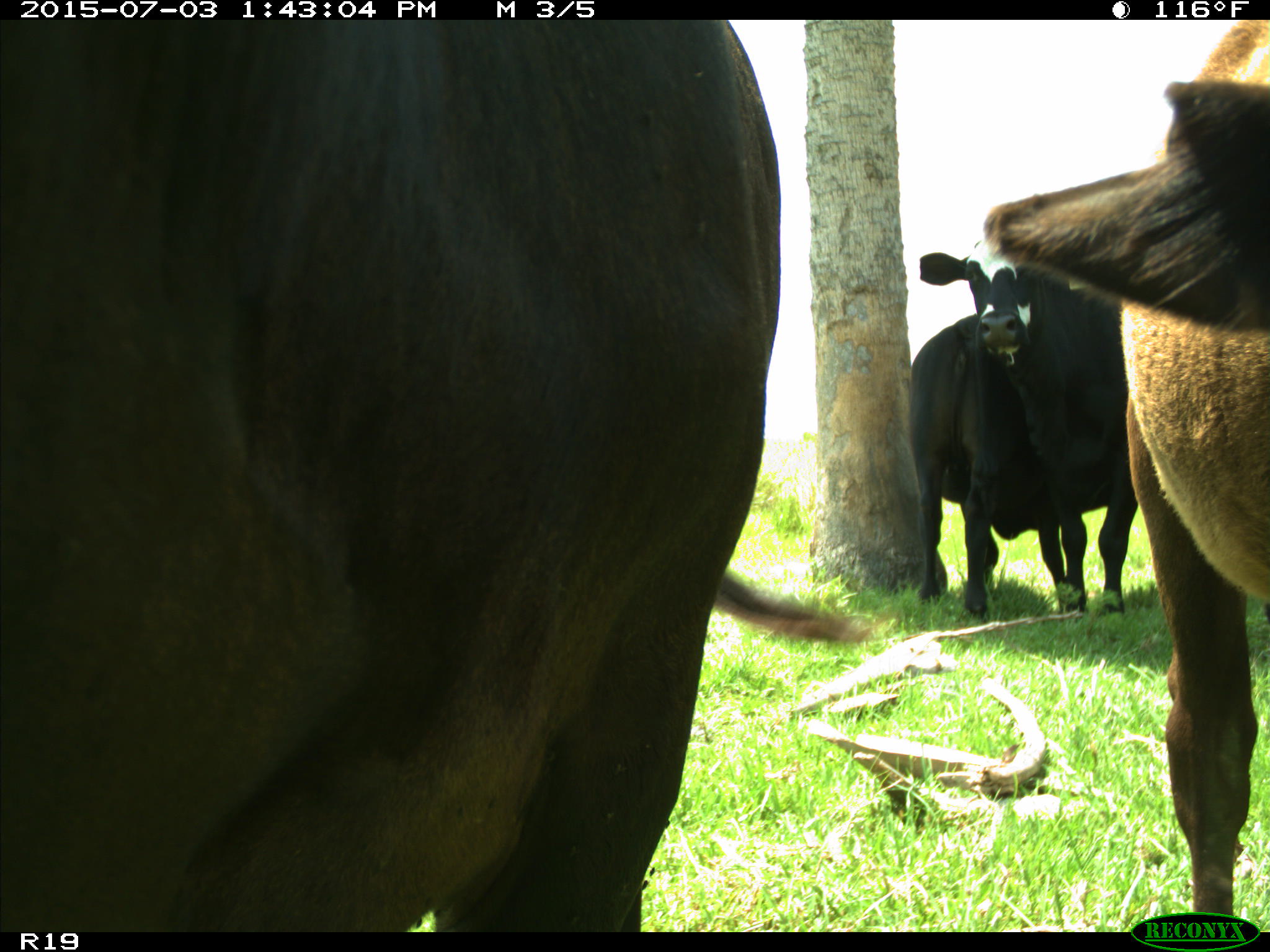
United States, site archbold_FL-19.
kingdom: Animalia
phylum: Chordata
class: Mammalia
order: Artiodactyla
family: Bovidae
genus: Bos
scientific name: Bos taurus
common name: domestic cow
Bos taurus (domestic cow).